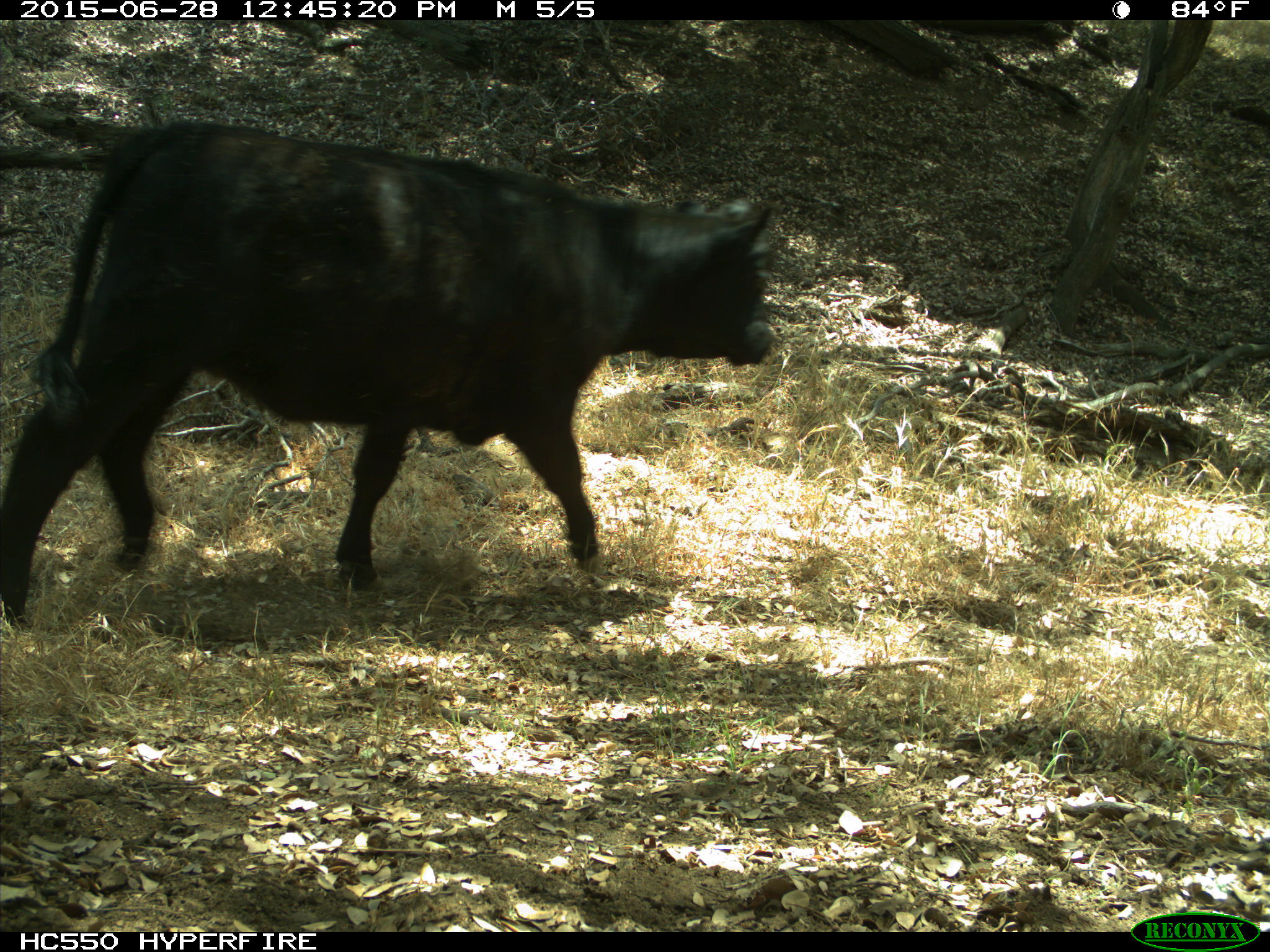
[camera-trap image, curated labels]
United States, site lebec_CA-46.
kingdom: Animalia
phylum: Chordata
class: Mammalia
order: Artiodactyla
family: Bovidae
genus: Bos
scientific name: Bos taurus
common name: domestic cow